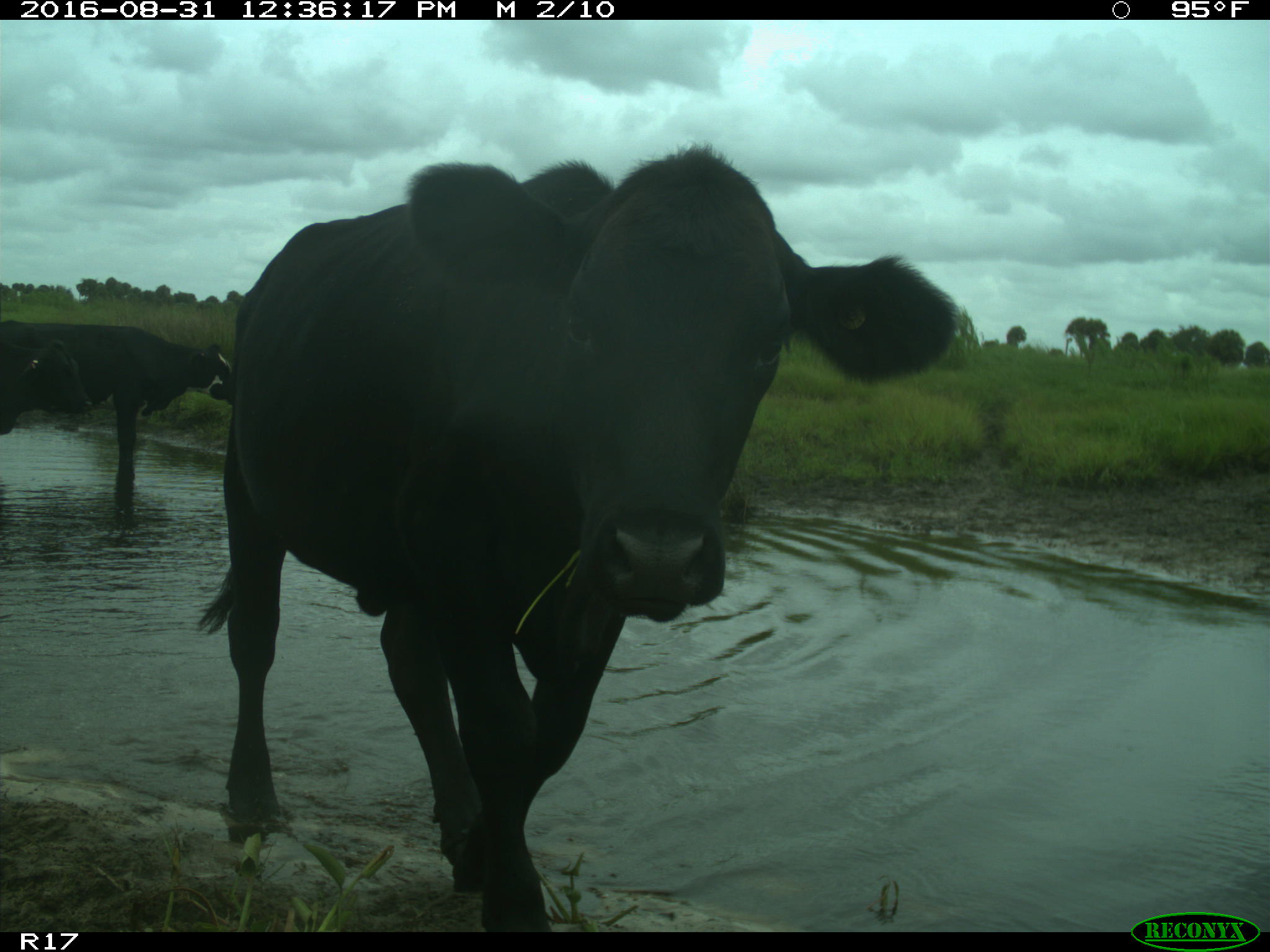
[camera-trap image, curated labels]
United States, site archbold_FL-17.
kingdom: Animalia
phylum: Chordata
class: Mammalia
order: Artiodactyla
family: Bovidae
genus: Bos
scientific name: Bos taurus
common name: domestic cow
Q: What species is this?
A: Bos taurus (domestic cow).